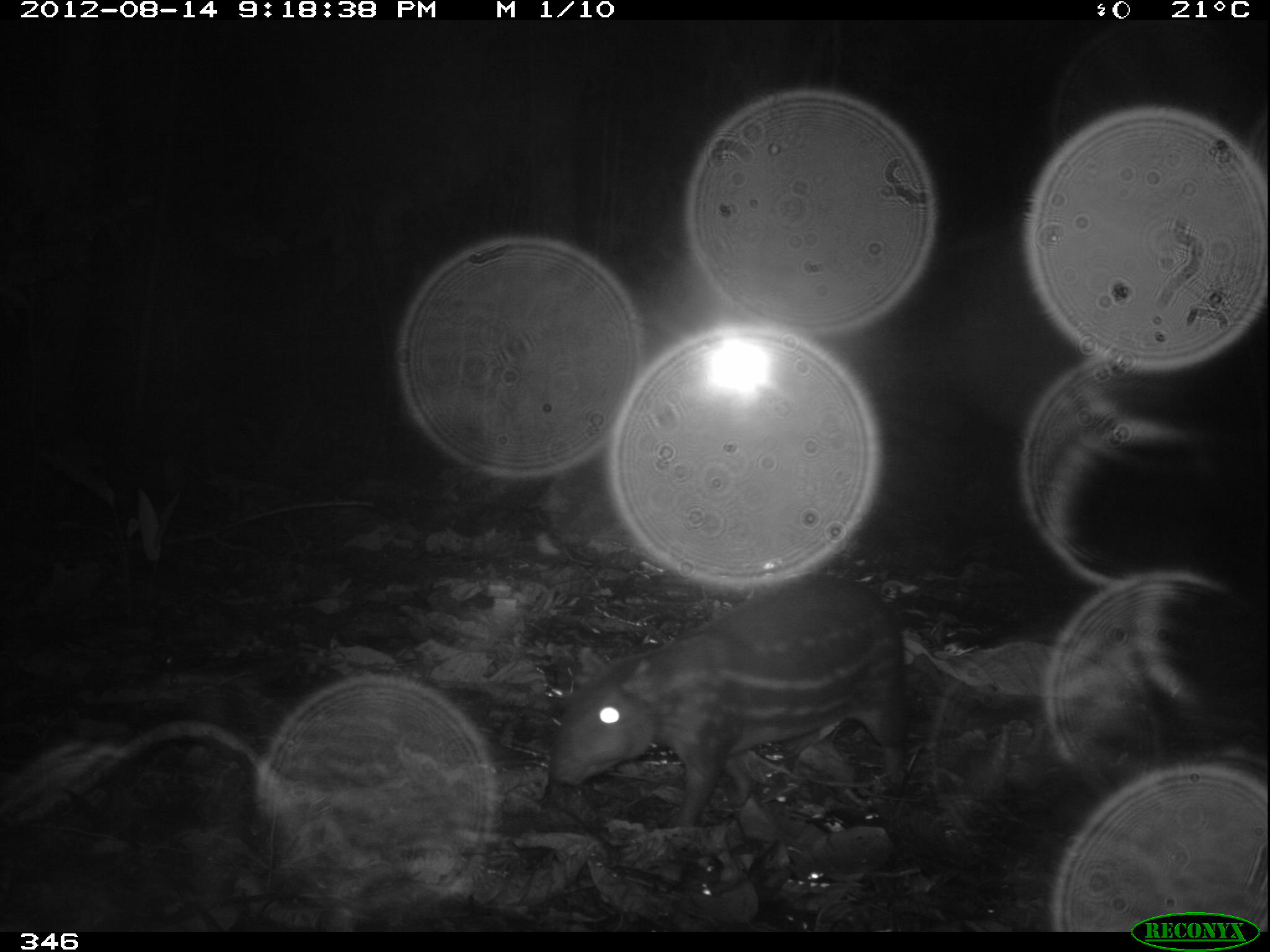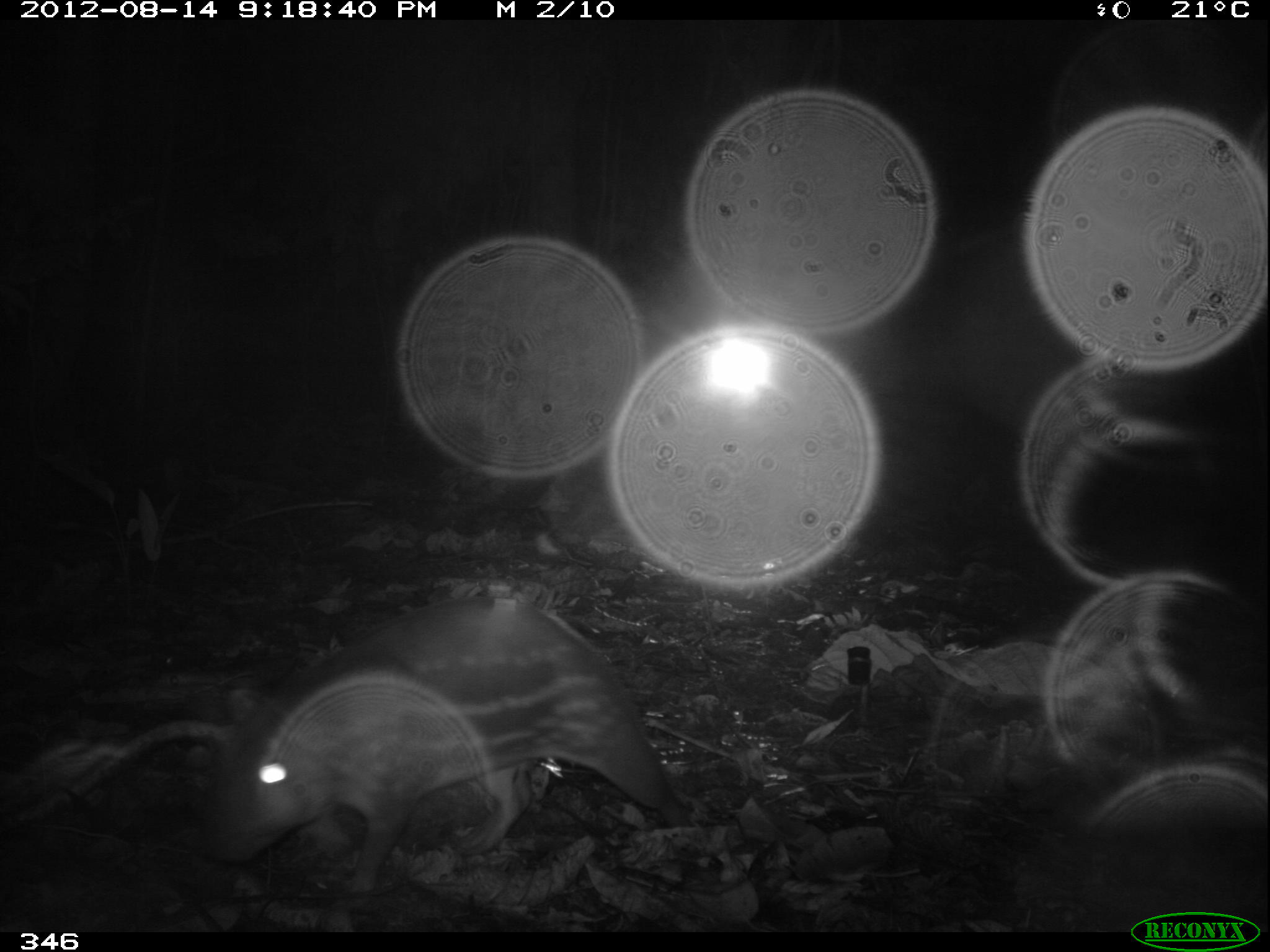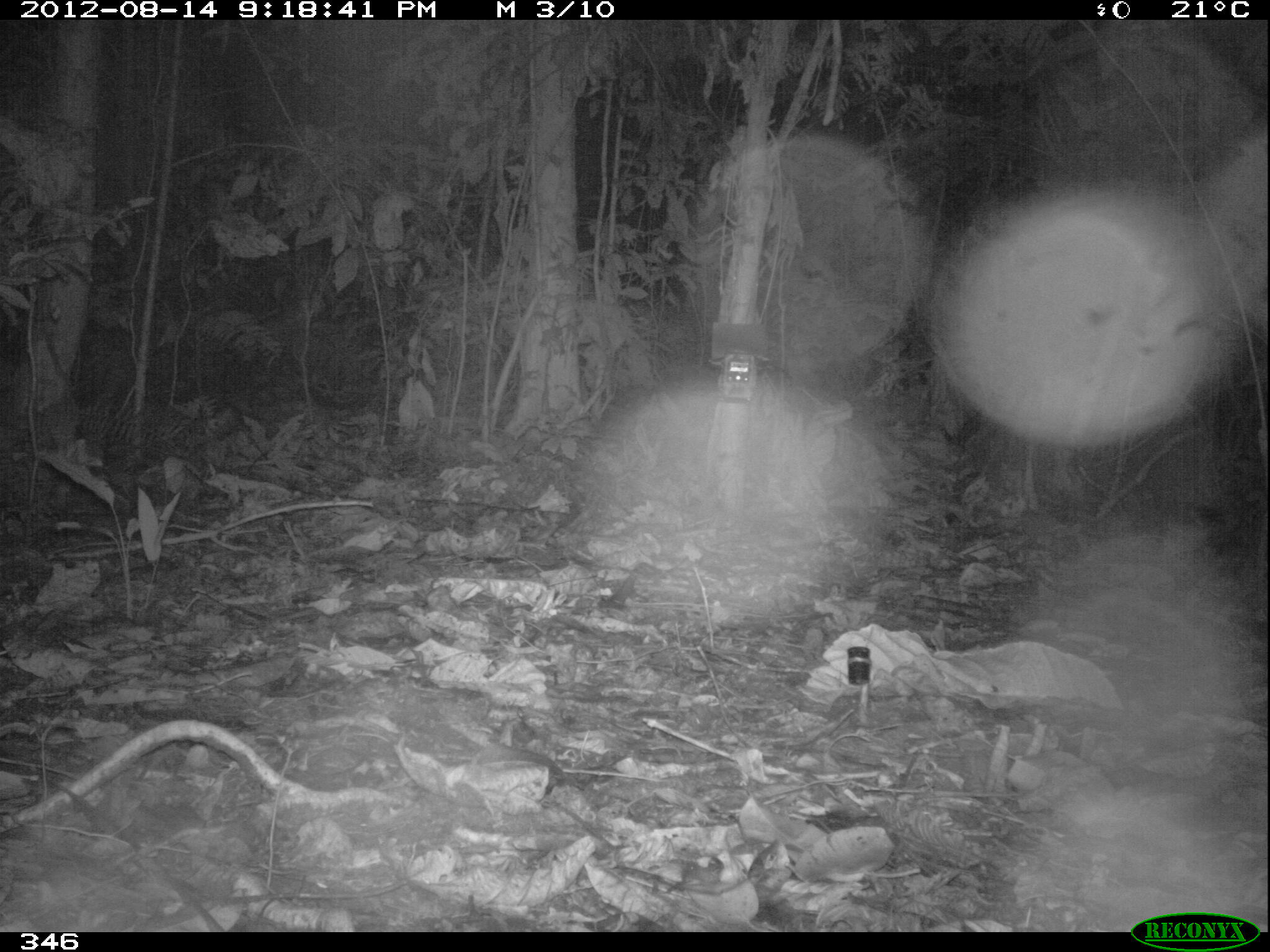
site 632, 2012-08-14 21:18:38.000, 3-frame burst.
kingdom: Animalia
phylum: Chordata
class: Mammalia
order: Rodentia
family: Cuniculidae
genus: Cuniculus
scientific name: Cuniculus paca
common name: spotted paca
Cuniculus paca (spotted paca).